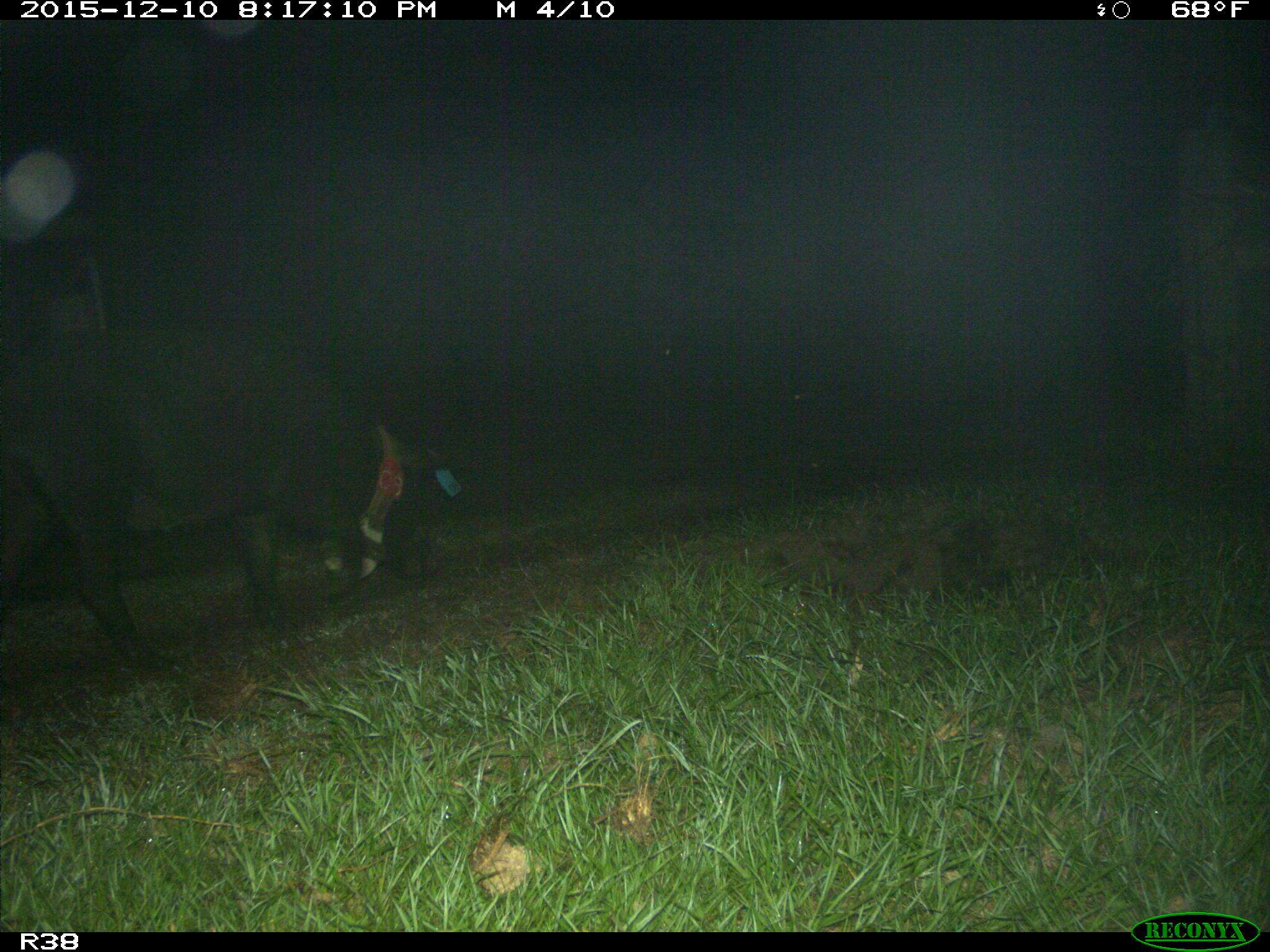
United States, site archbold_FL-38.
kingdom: Animalia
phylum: Chordata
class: Mammalia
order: Artiodactyla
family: Suidae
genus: Sus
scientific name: Sus scrofa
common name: wild boar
Sus scrofa (wild boar).